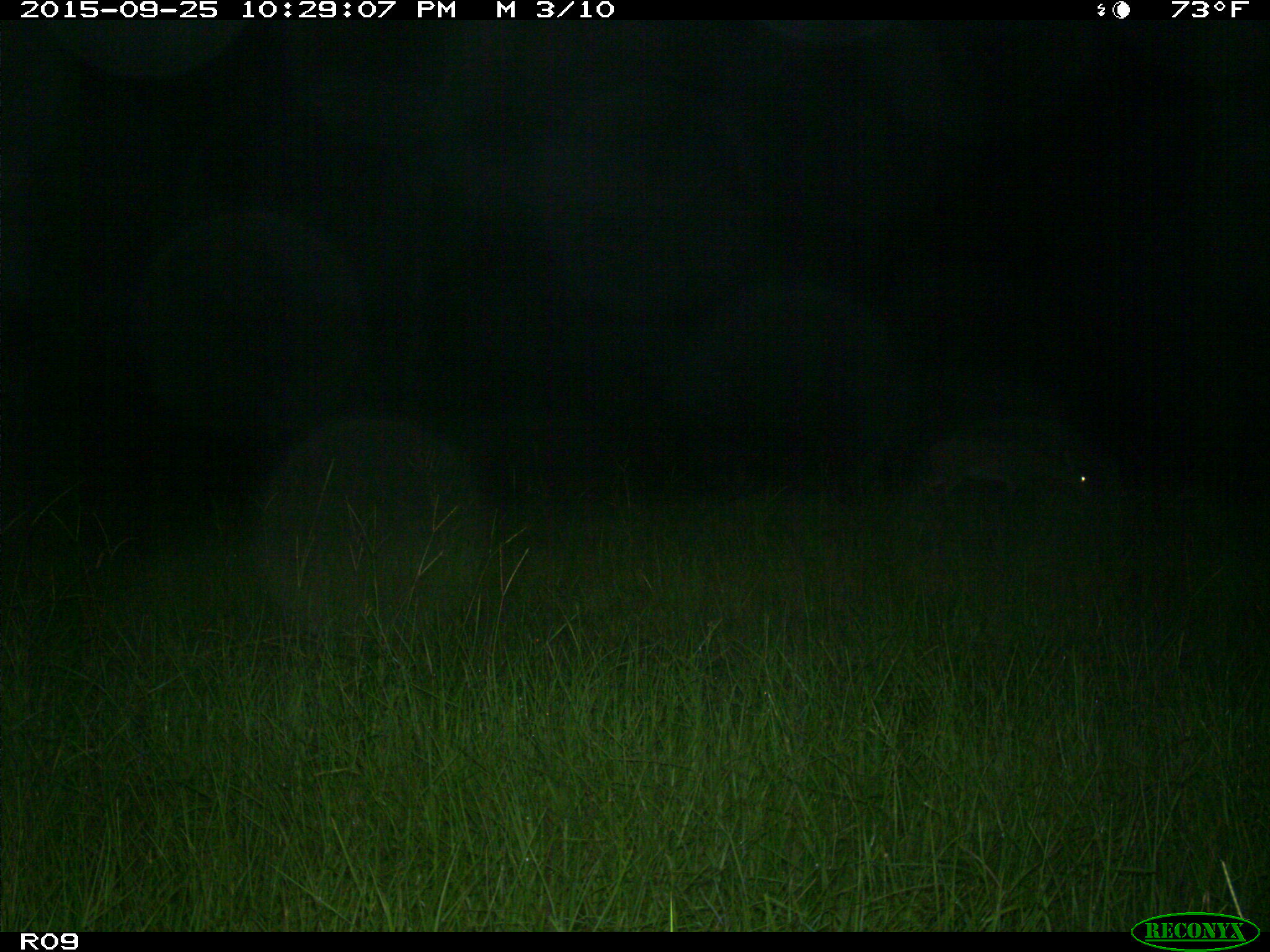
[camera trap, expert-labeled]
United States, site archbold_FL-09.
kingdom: Animalia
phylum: Chordata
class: Mammalia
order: Artiodactyla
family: Cervidae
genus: Odocoileus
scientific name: Odocoileus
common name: deer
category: unidentified deer